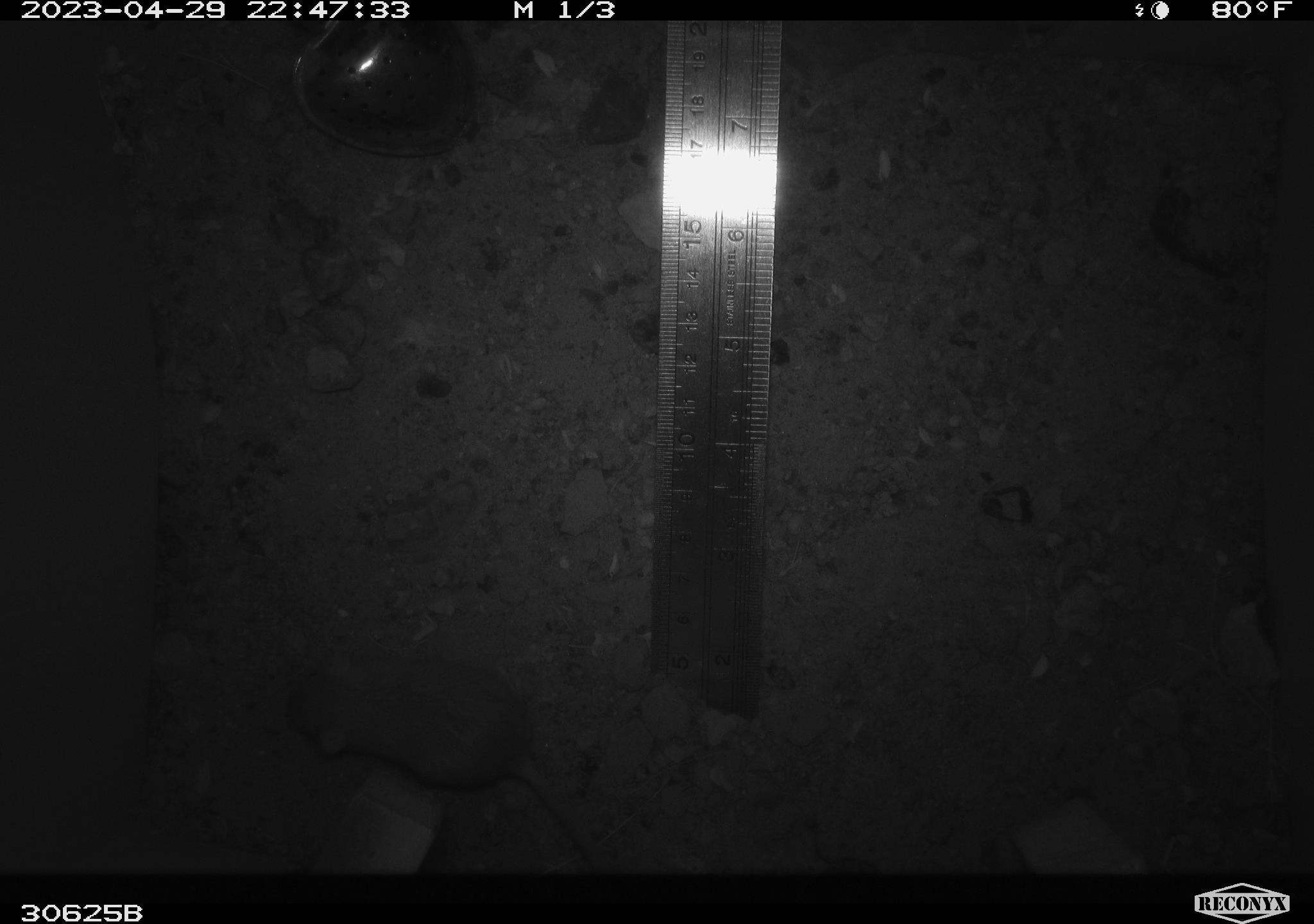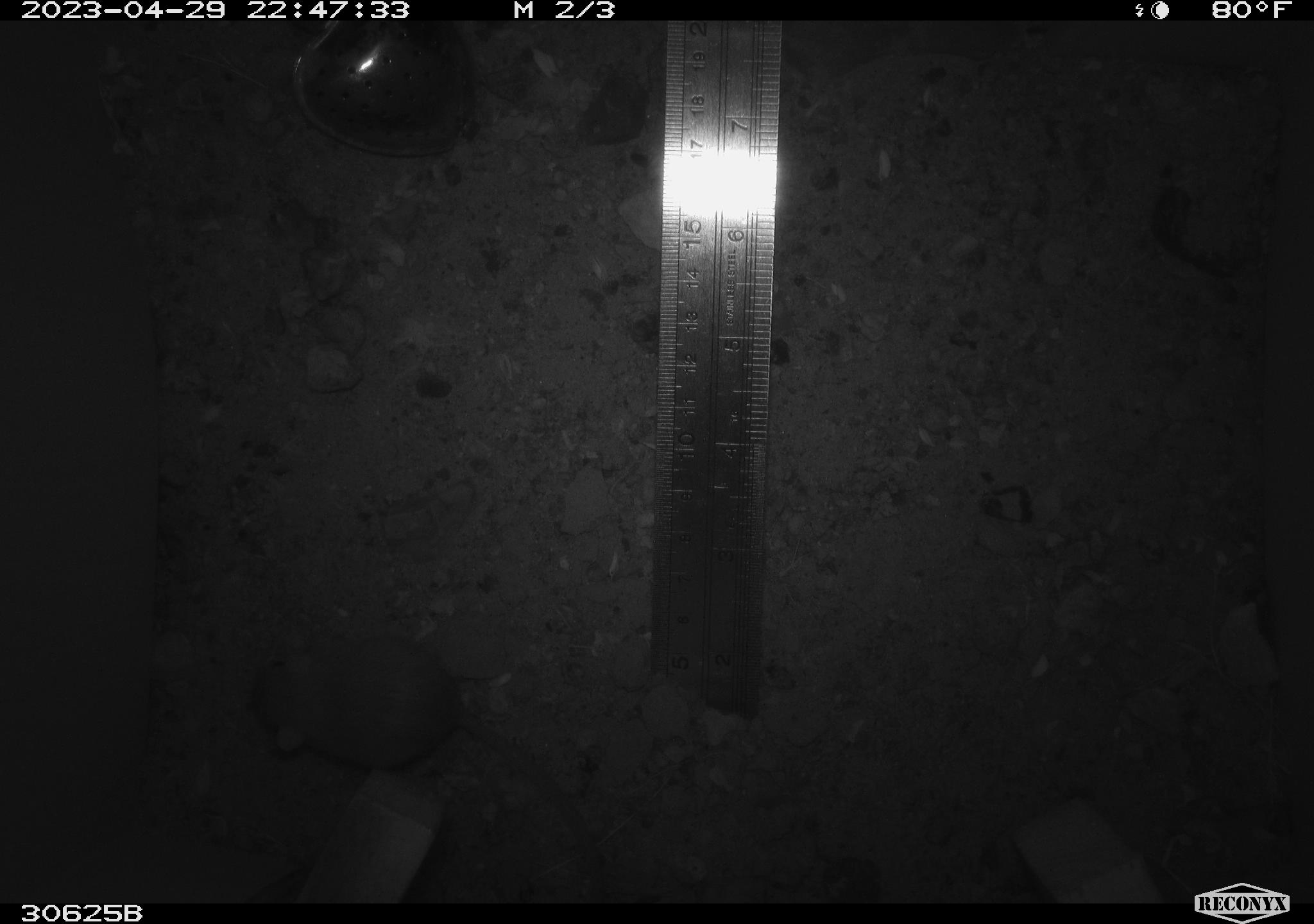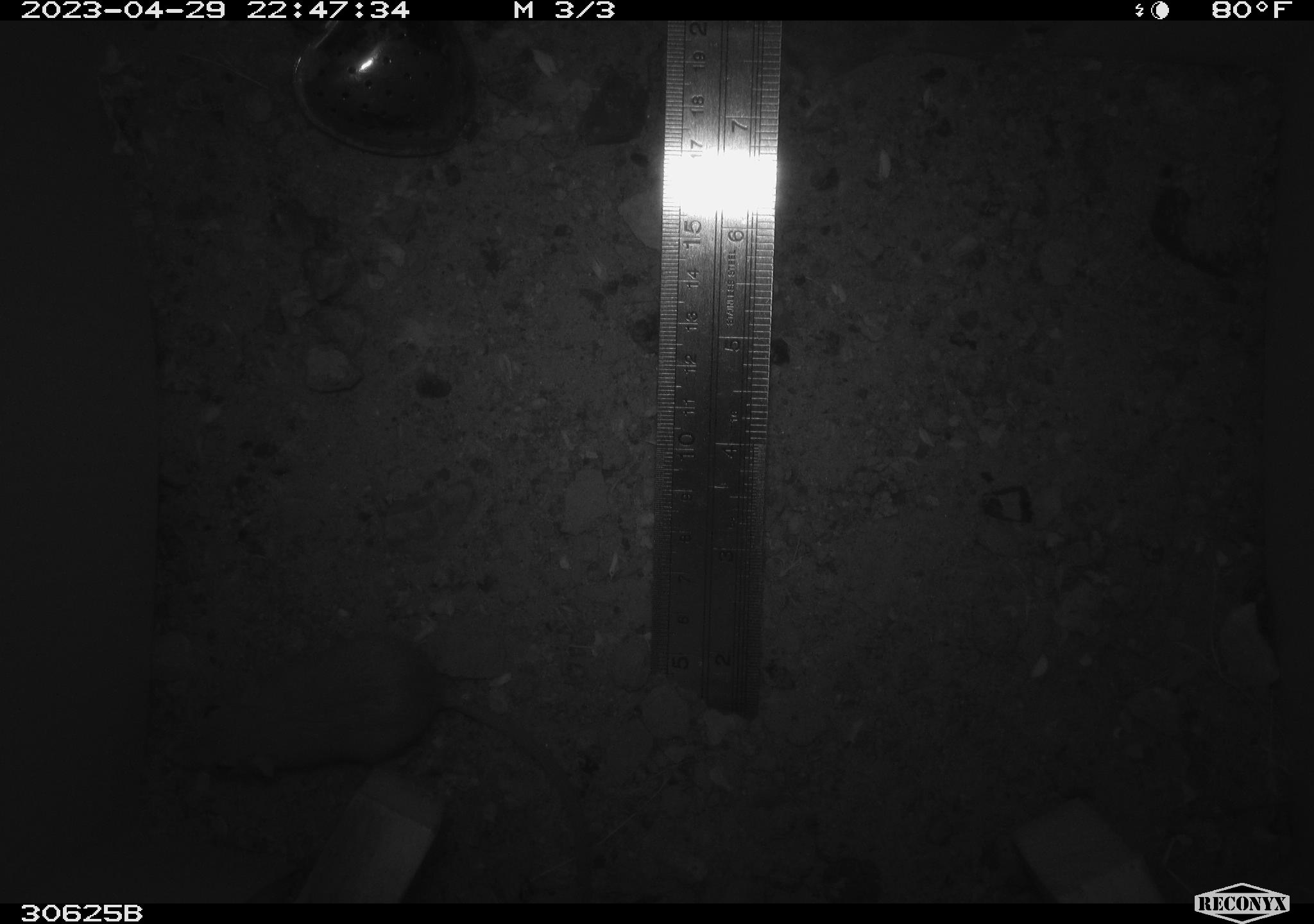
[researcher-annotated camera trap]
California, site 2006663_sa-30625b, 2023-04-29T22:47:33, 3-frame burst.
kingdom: Animalia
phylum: Chordata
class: Mammalia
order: Rodentia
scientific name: Rodentia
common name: rodent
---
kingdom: Animalia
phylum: Chordata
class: Mammalia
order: Rodentia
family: Heteromyidae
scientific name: Heteromyidae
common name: kangaroo rats and pocket mice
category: heteromyidae family